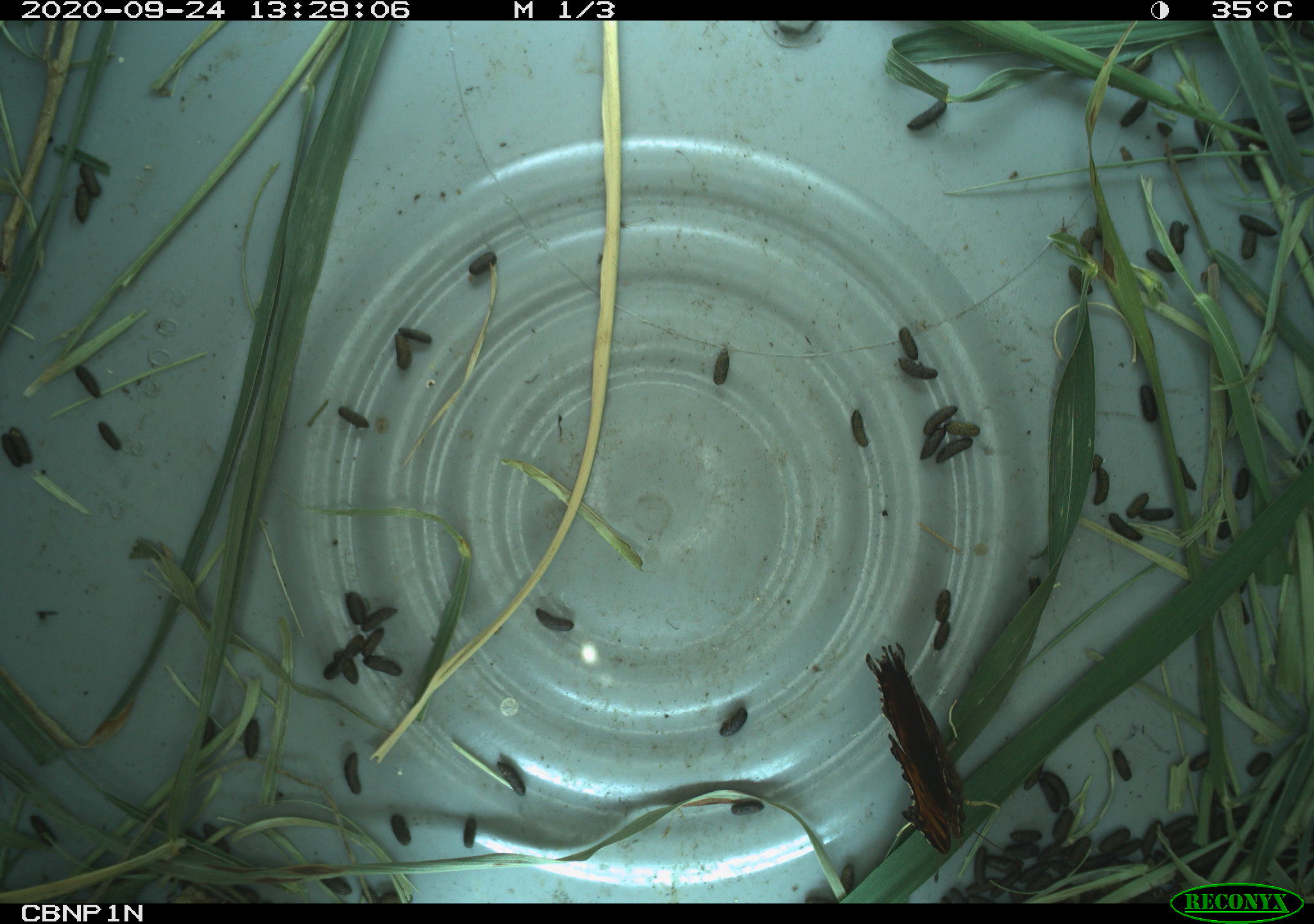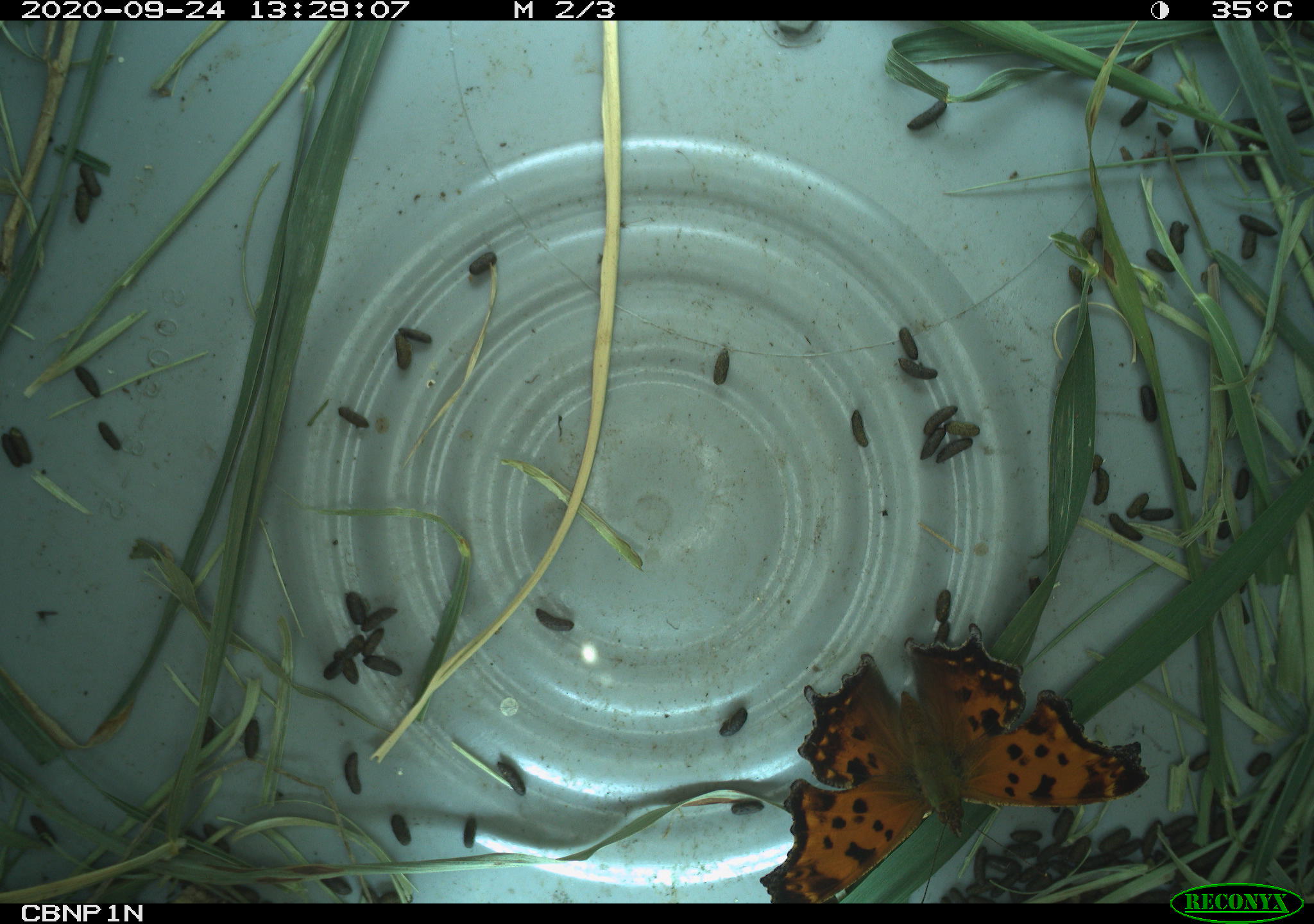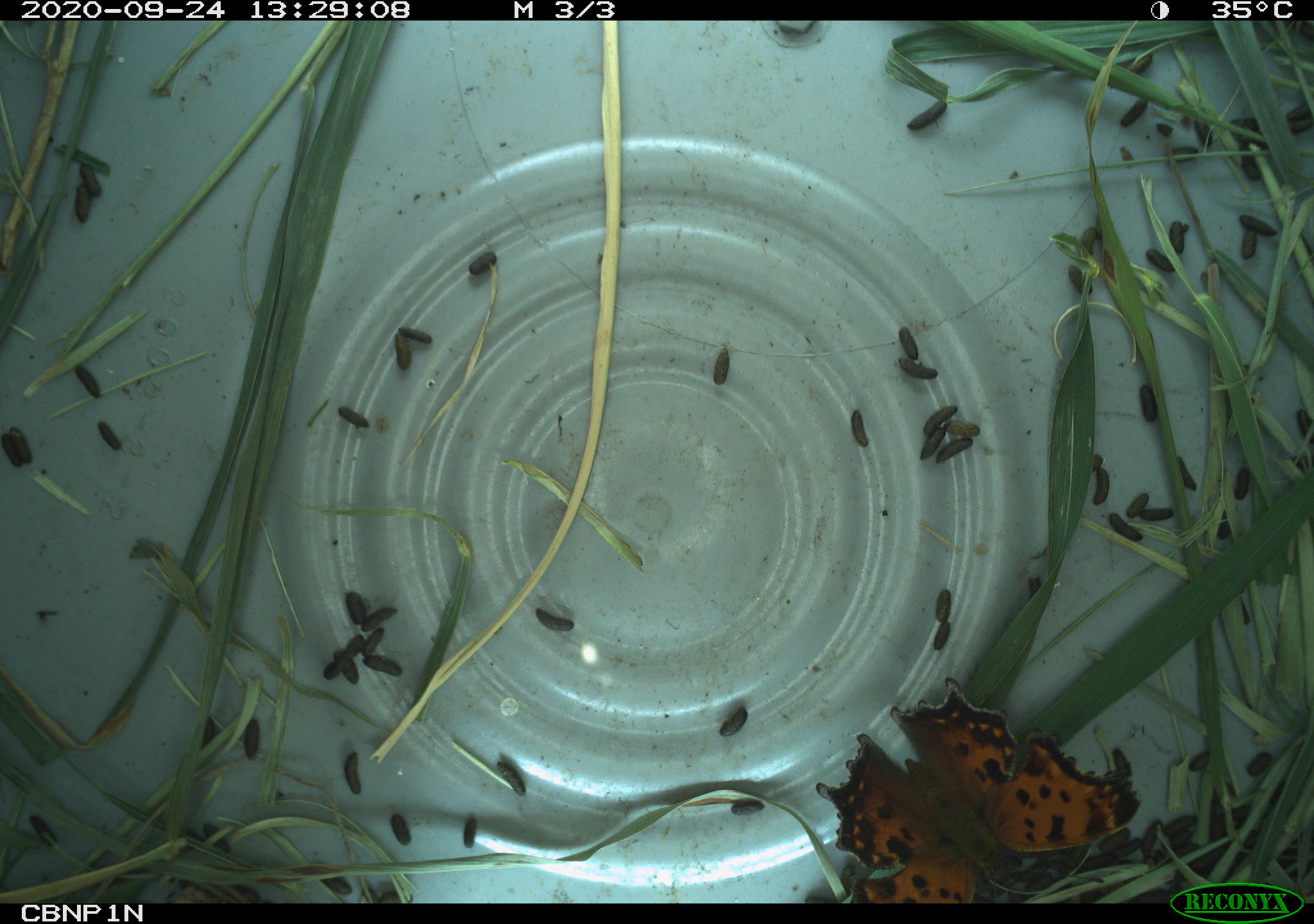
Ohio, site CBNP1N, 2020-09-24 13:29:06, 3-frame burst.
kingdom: Animalia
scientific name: Animalia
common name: animal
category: invertebrate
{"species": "invertebrate (animal) (Animalia)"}